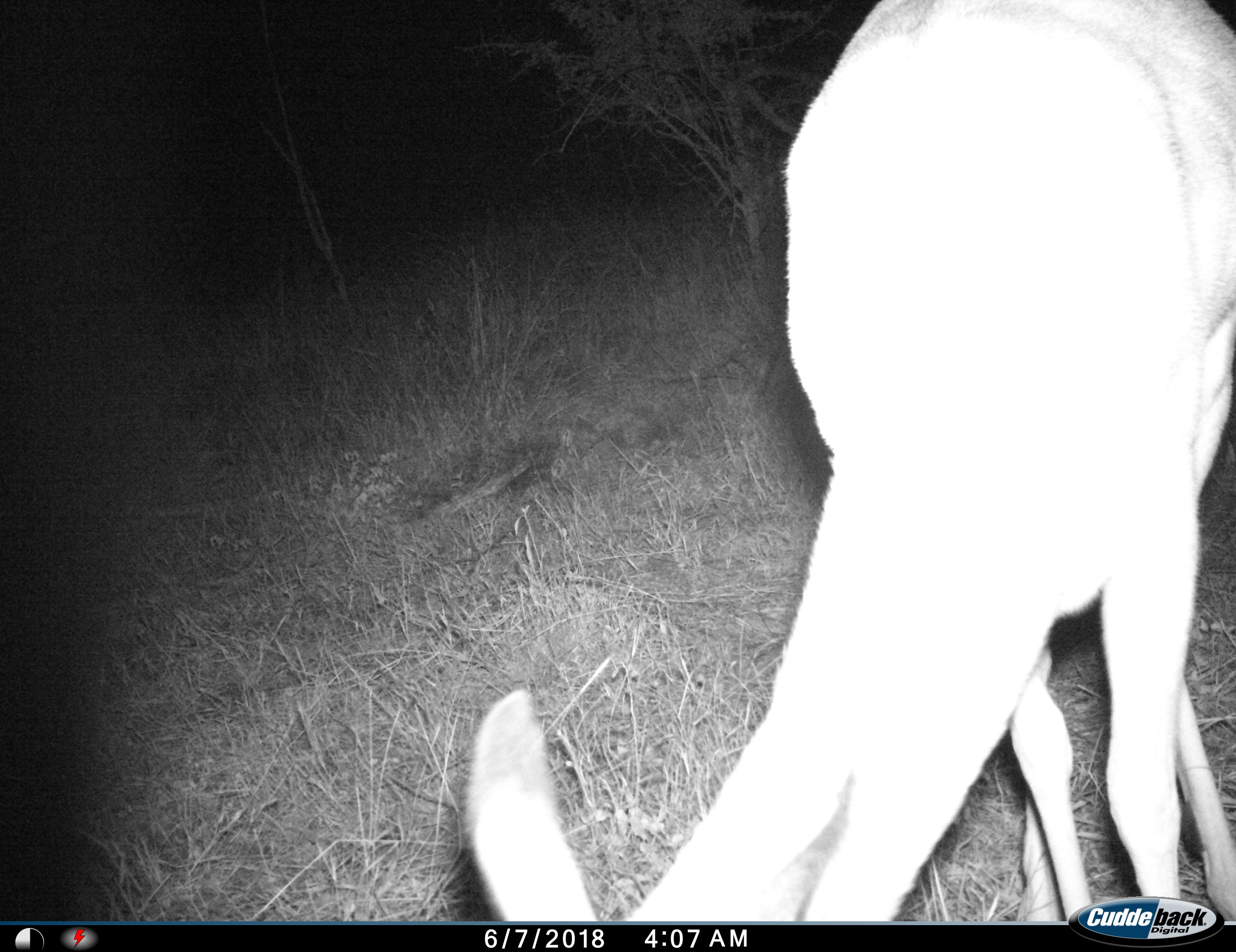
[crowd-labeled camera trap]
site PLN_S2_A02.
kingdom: Animalia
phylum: Chordata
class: Mammalia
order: Artiodactyla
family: Bovidae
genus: Aepyceros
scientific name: Aepyceros melampus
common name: impala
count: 1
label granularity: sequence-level